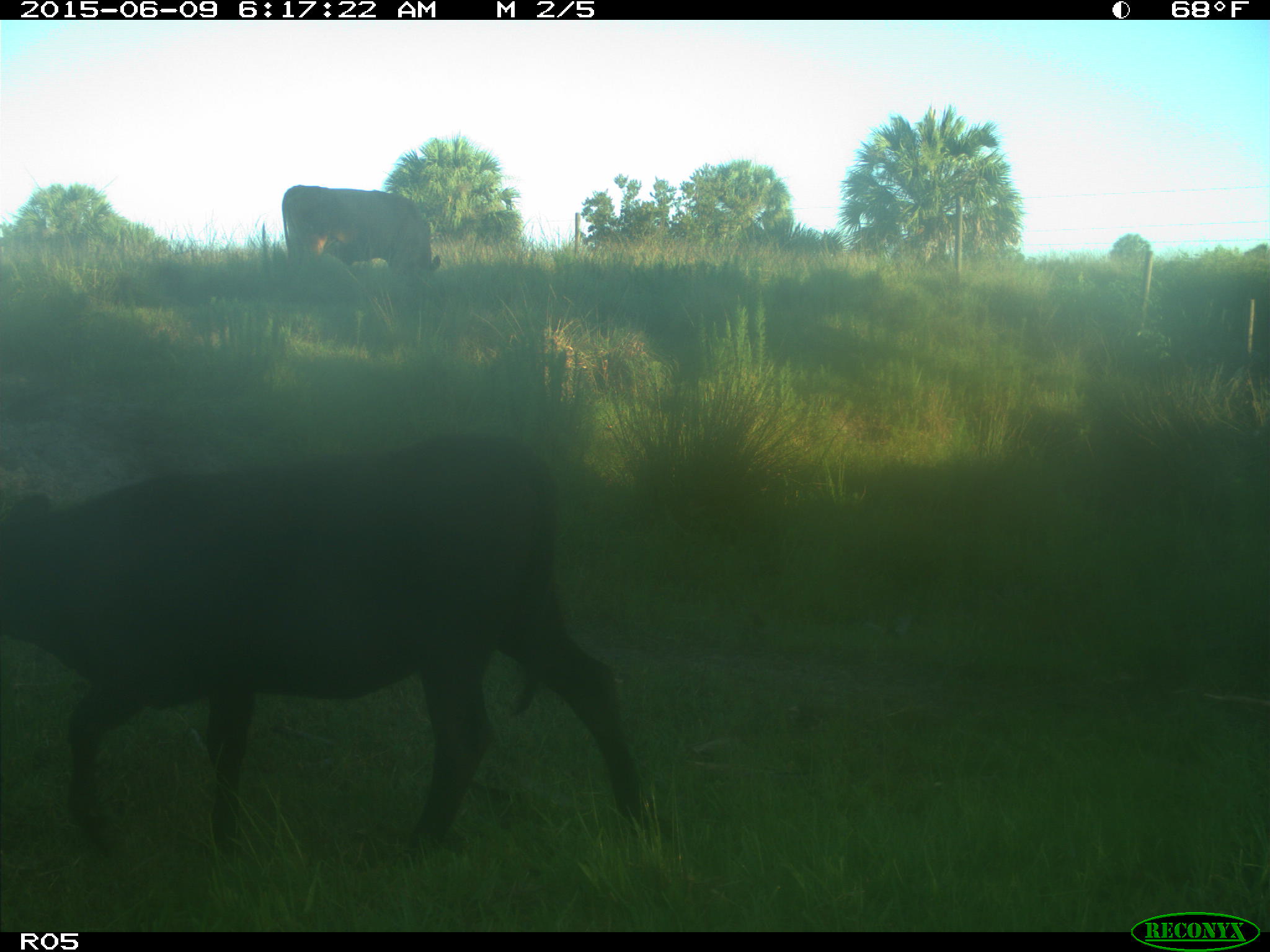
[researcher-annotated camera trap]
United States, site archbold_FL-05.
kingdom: Animalia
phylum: Chordata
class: Mammalia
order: Artiodactyla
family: Bovidae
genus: Bos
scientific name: Bos taurus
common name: domestic cow